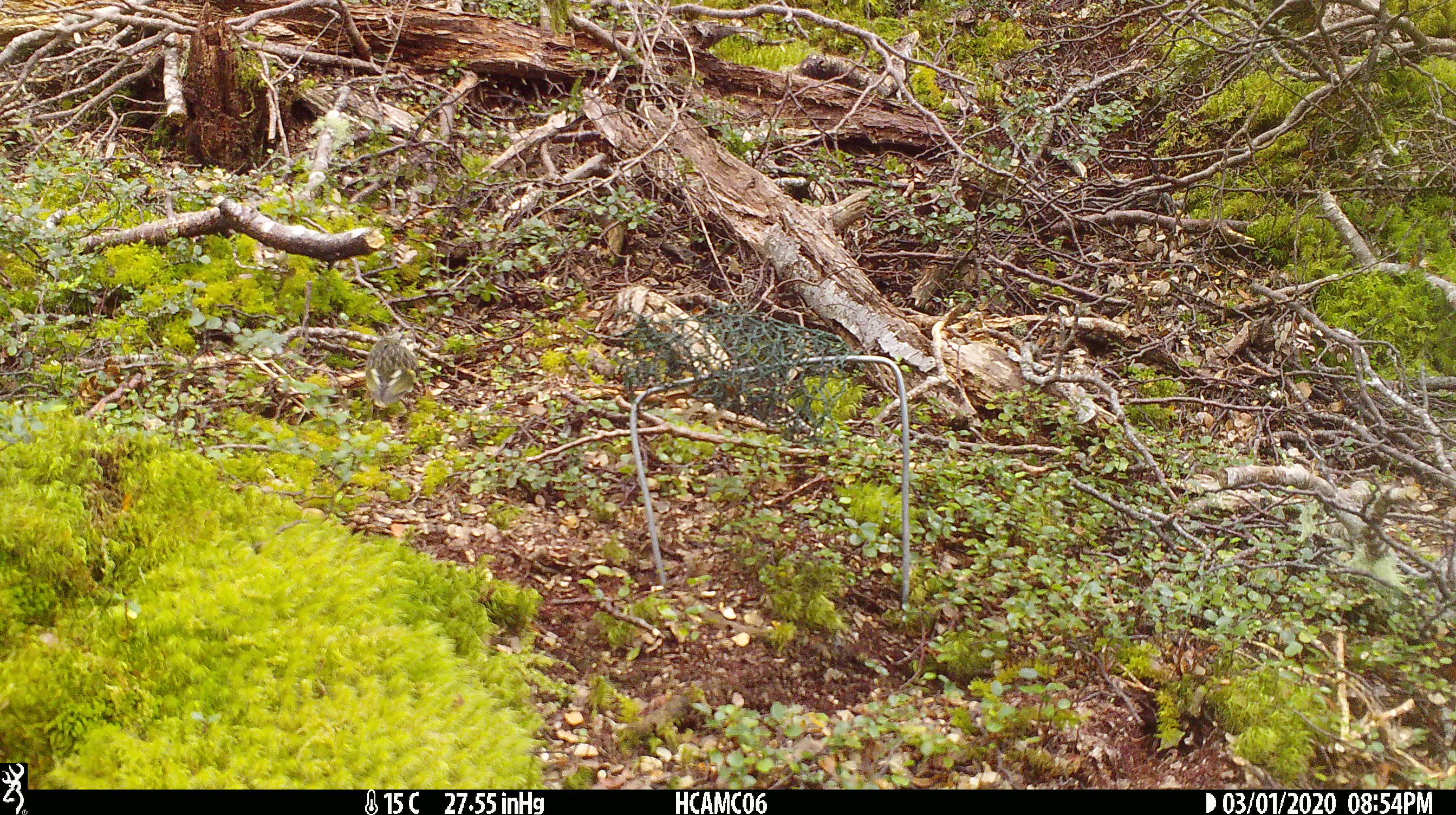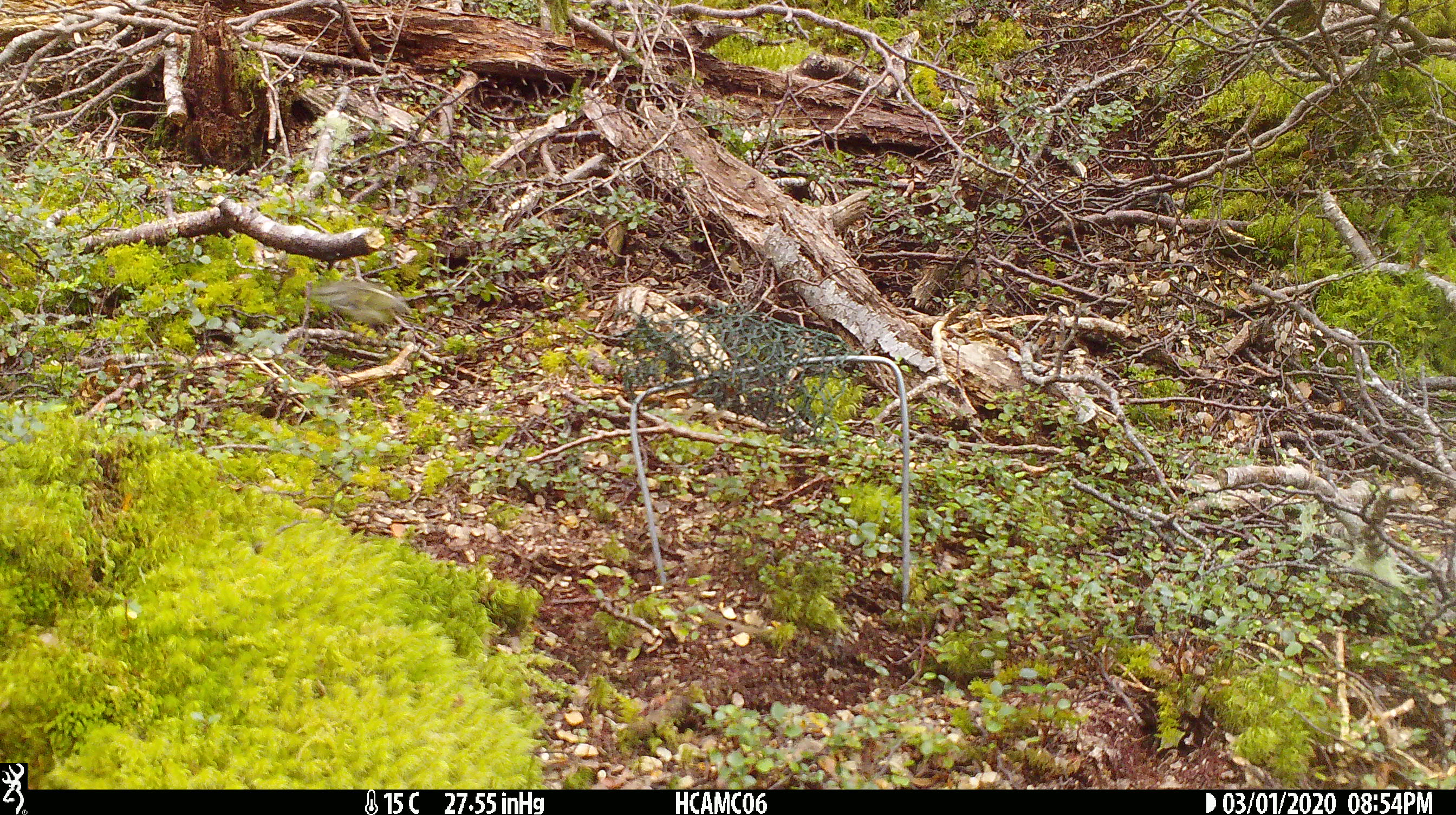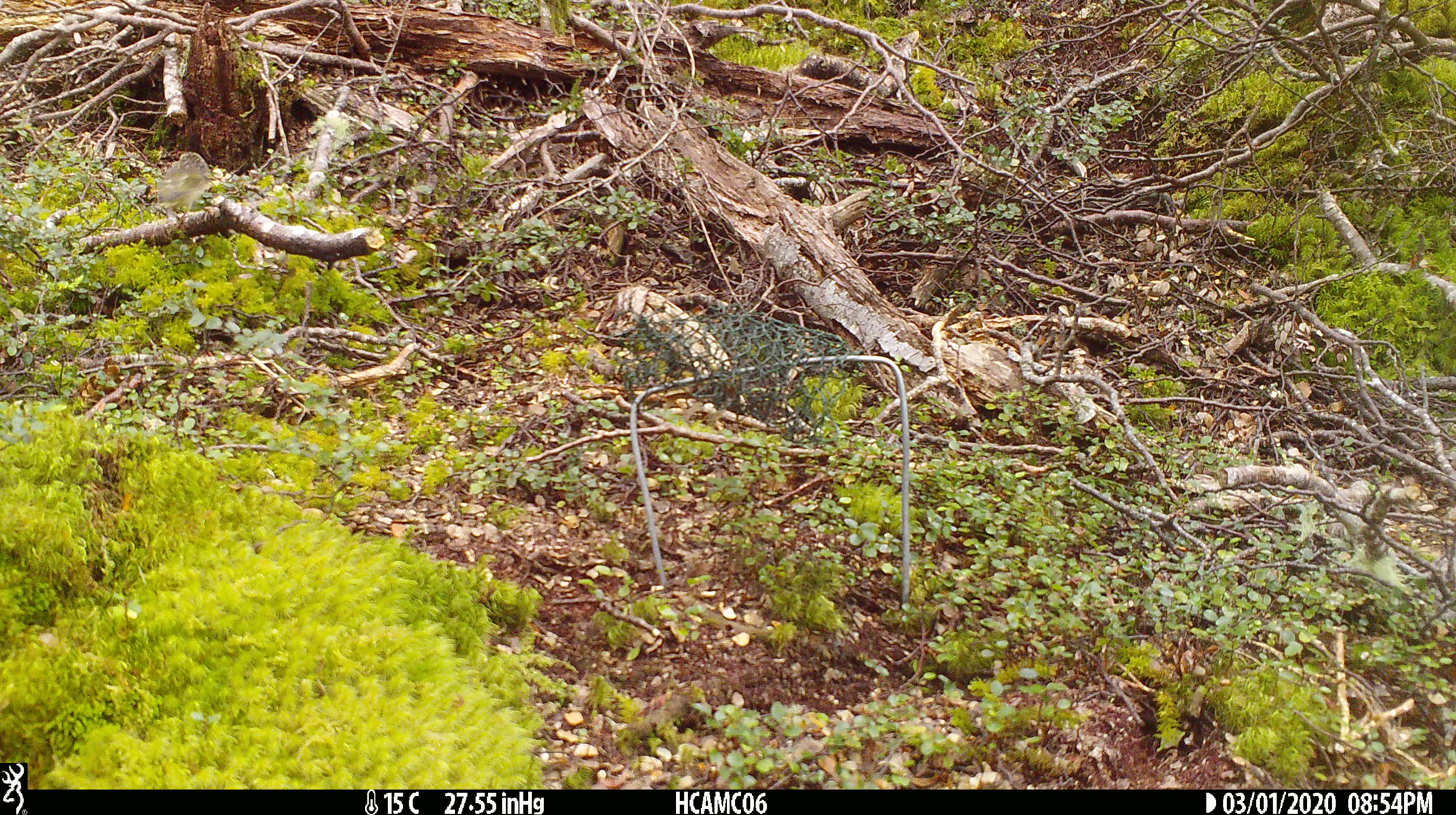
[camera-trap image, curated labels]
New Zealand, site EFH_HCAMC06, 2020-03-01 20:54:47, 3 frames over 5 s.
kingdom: Animalia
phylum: Chordata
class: Aves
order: Passeriformes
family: Acanthisittidae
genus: Acanthisitta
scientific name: Acanthisitta chloris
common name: rifleman